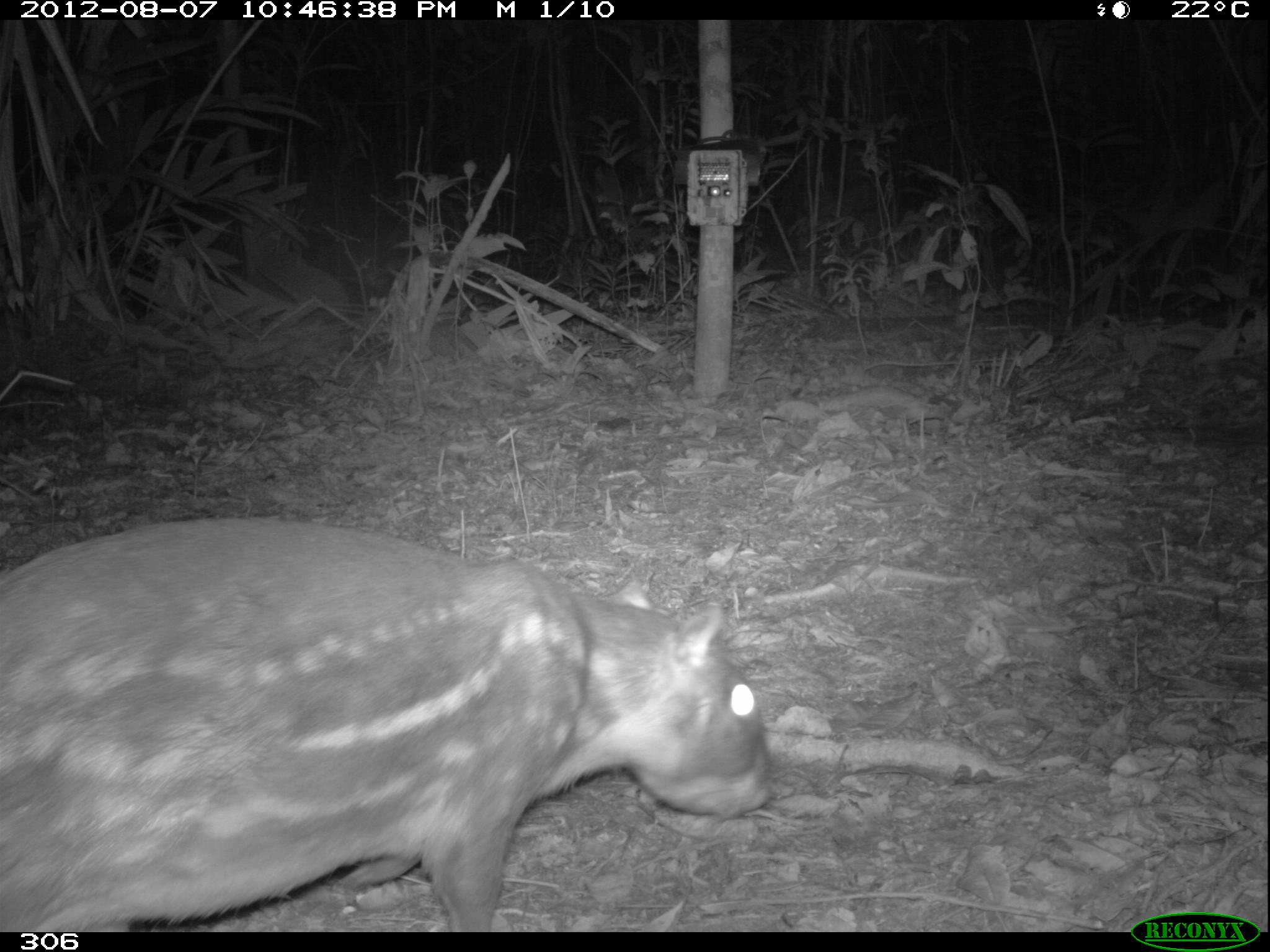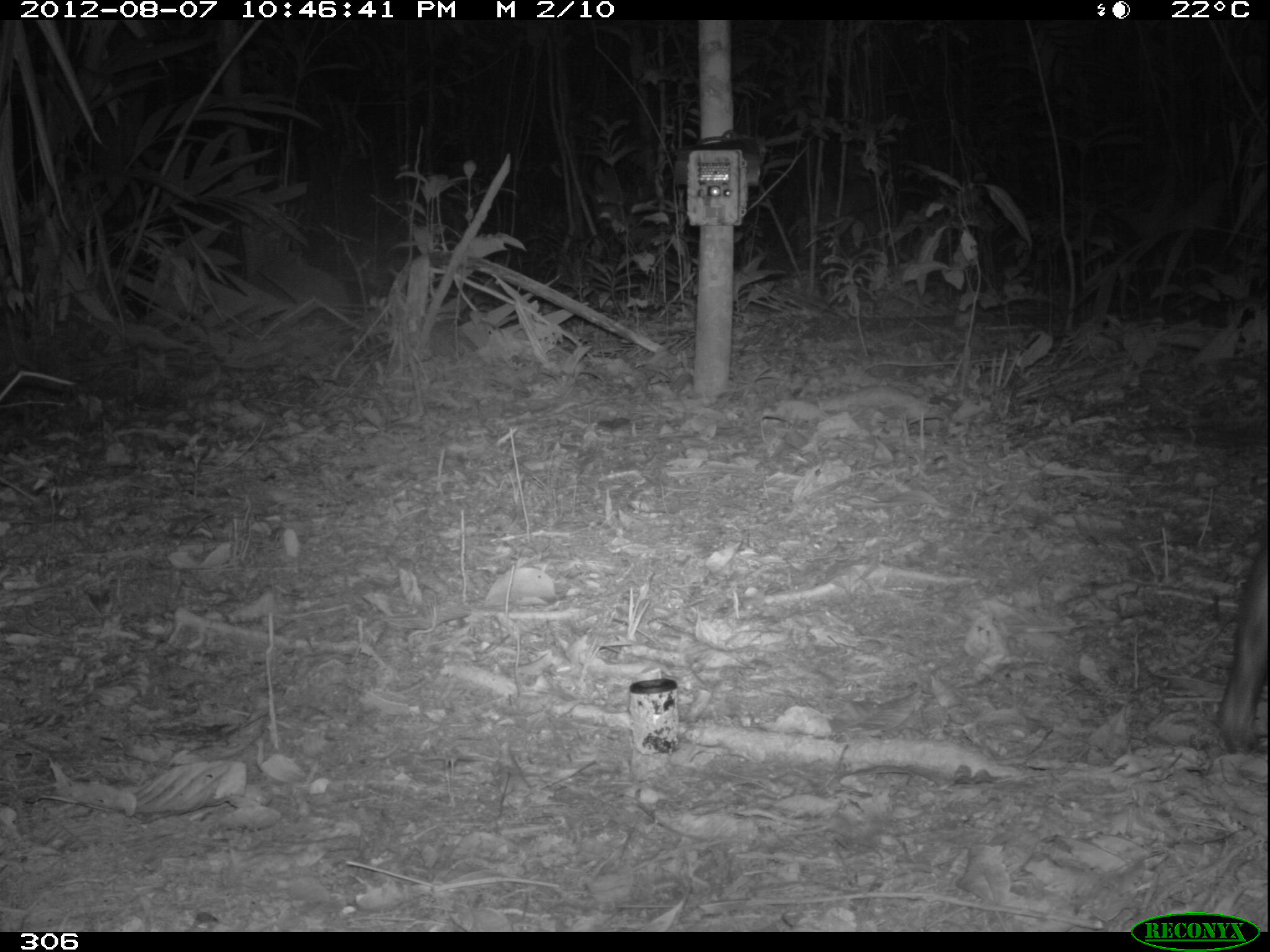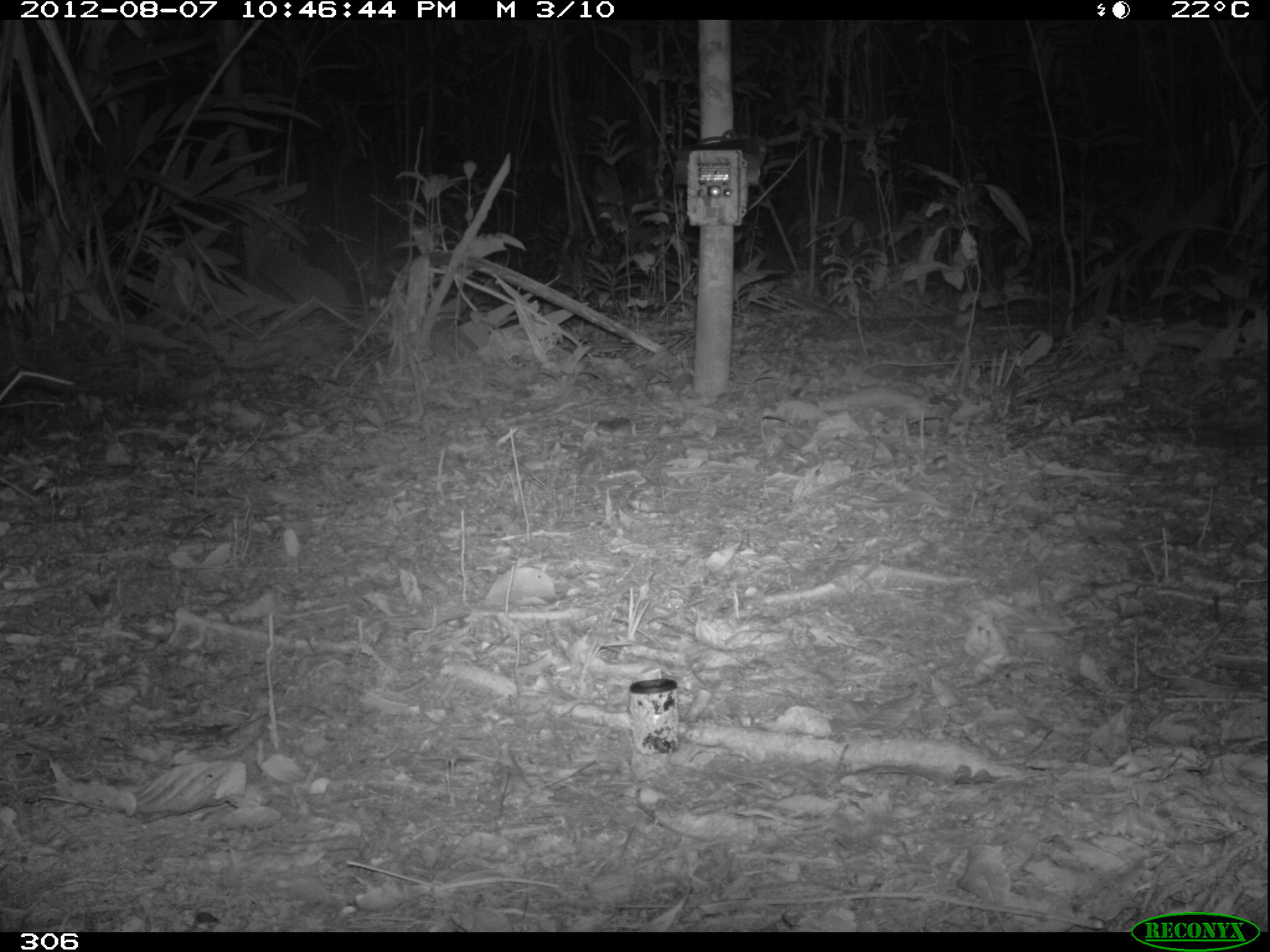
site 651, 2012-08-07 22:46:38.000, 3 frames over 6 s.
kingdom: Animalia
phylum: Chordata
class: Mammalia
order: Rodentia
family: Cuniculidae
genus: Cuniculus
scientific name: Cuniculus paca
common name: spotted paca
Cuniculus paca (spotted paca).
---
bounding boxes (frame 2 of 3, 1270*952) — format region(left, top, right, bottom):
cuniculus paca: region(1212, 538, 1270, 756)